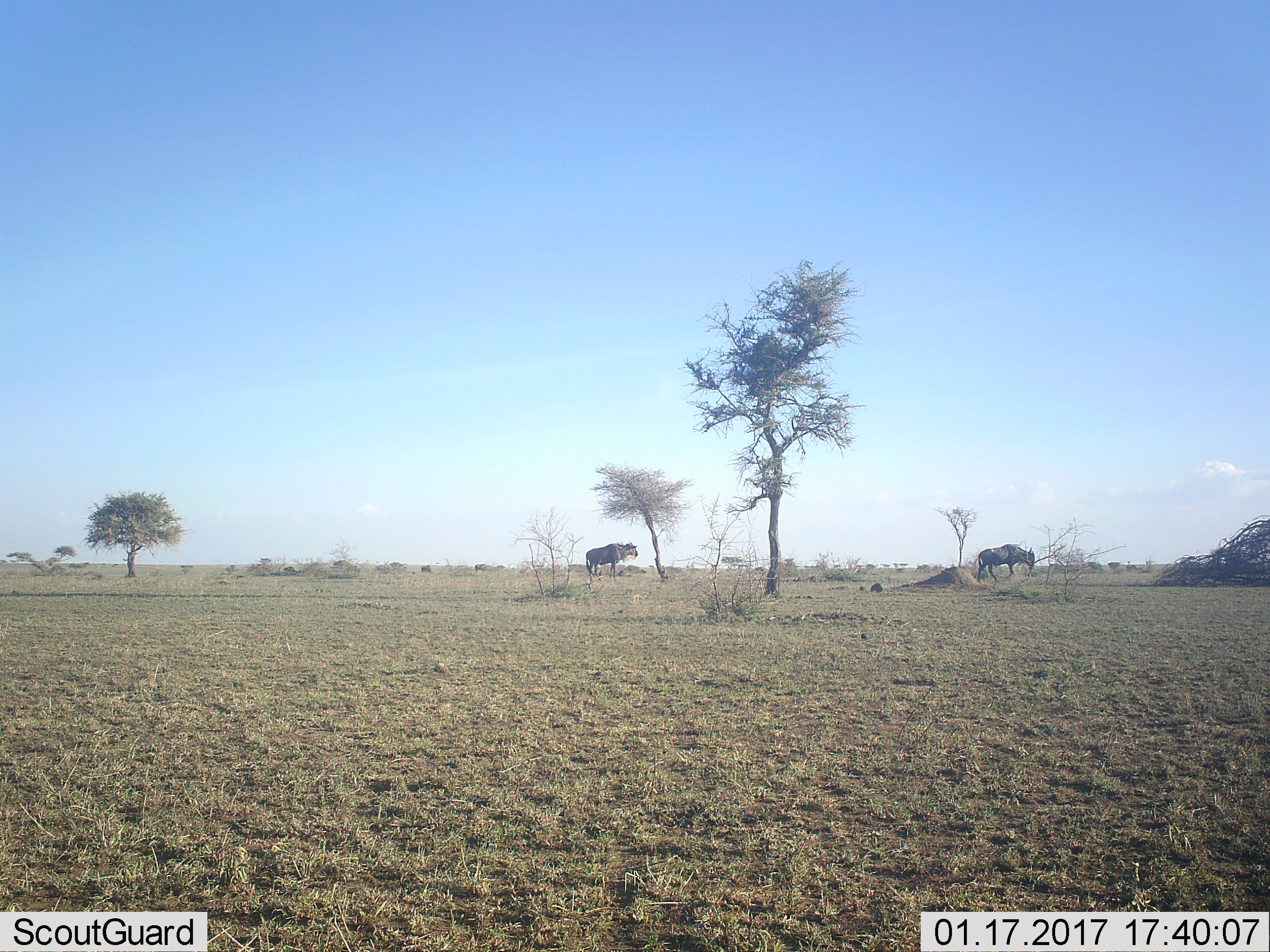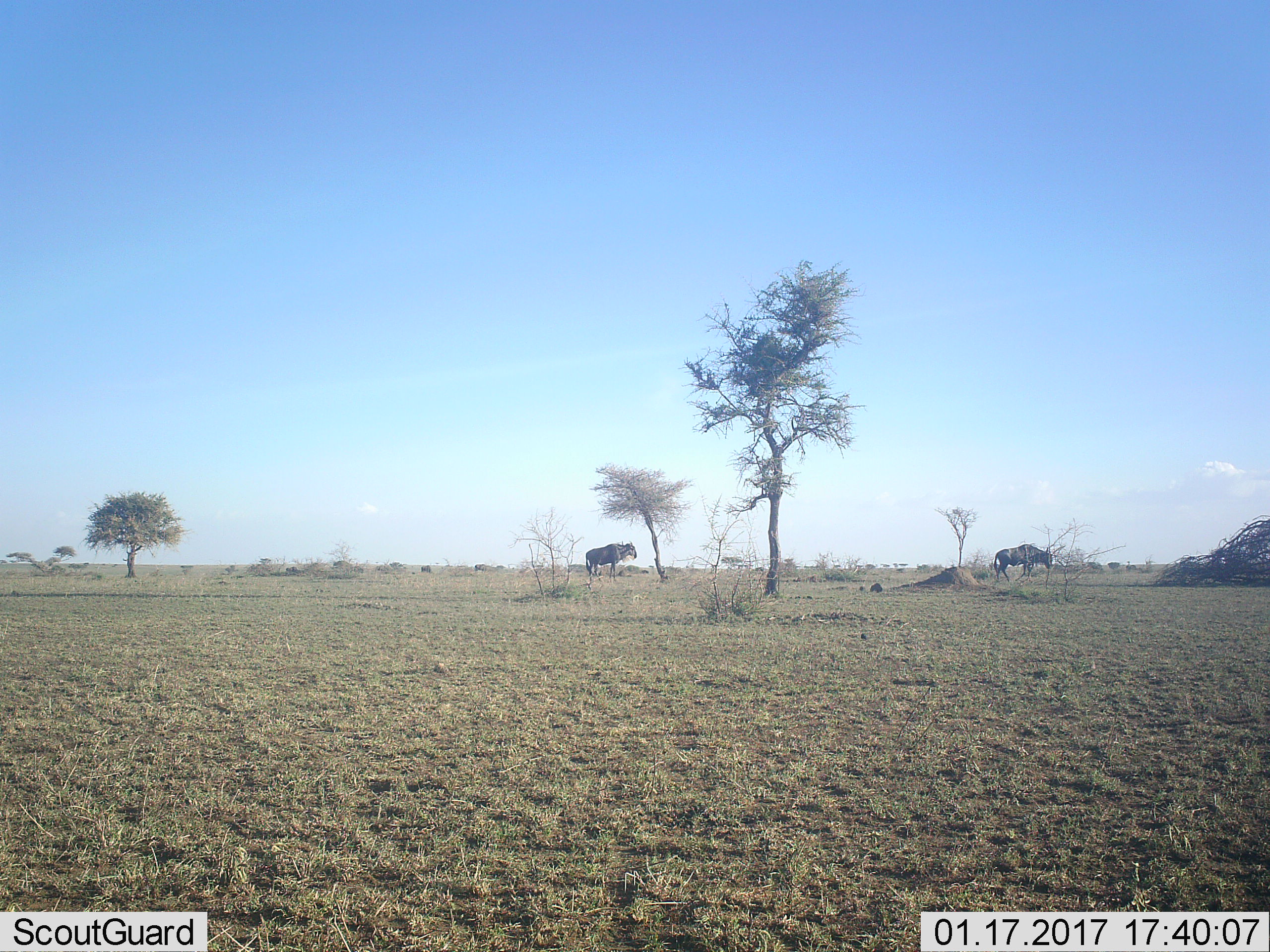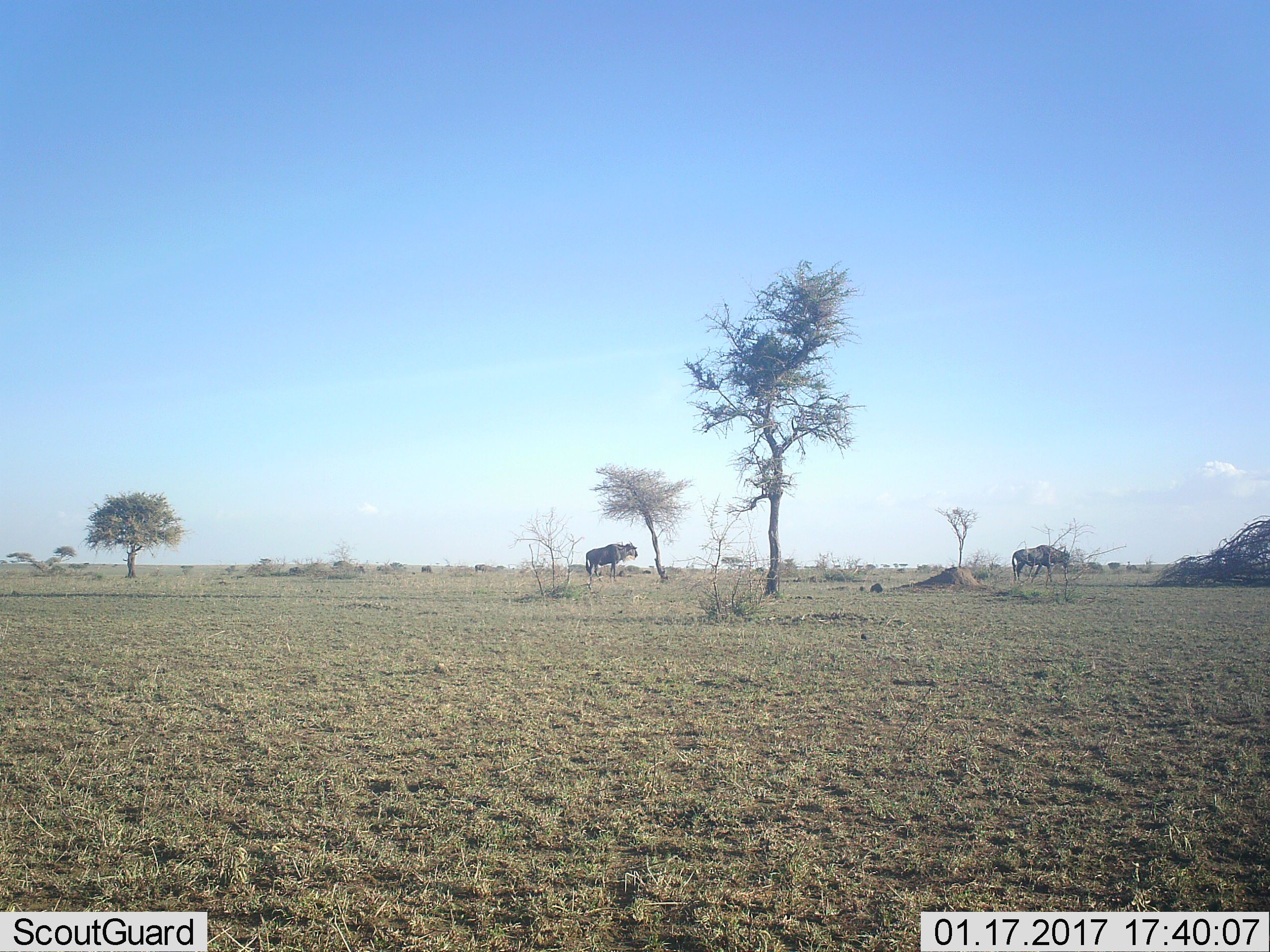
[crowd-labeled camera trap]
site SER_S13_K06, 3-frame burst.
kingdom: Animalia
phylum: Chordata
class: Mammalia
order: Artiodactyla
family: Bovidae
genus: Connochaetes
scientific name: Connochaetes taurinus taurinus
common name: blue wildebeest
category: wildebeestblue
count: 2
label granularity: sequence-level